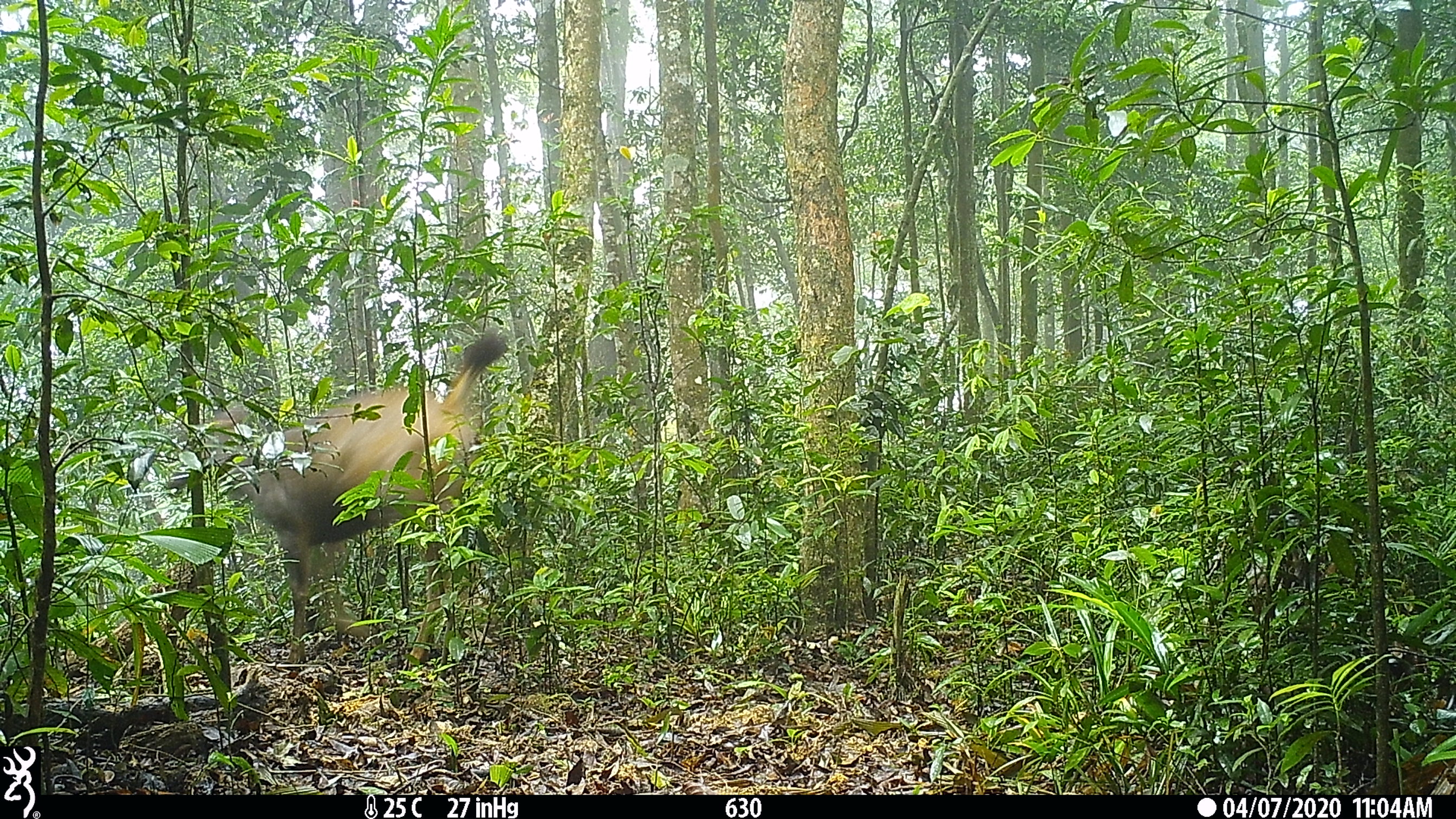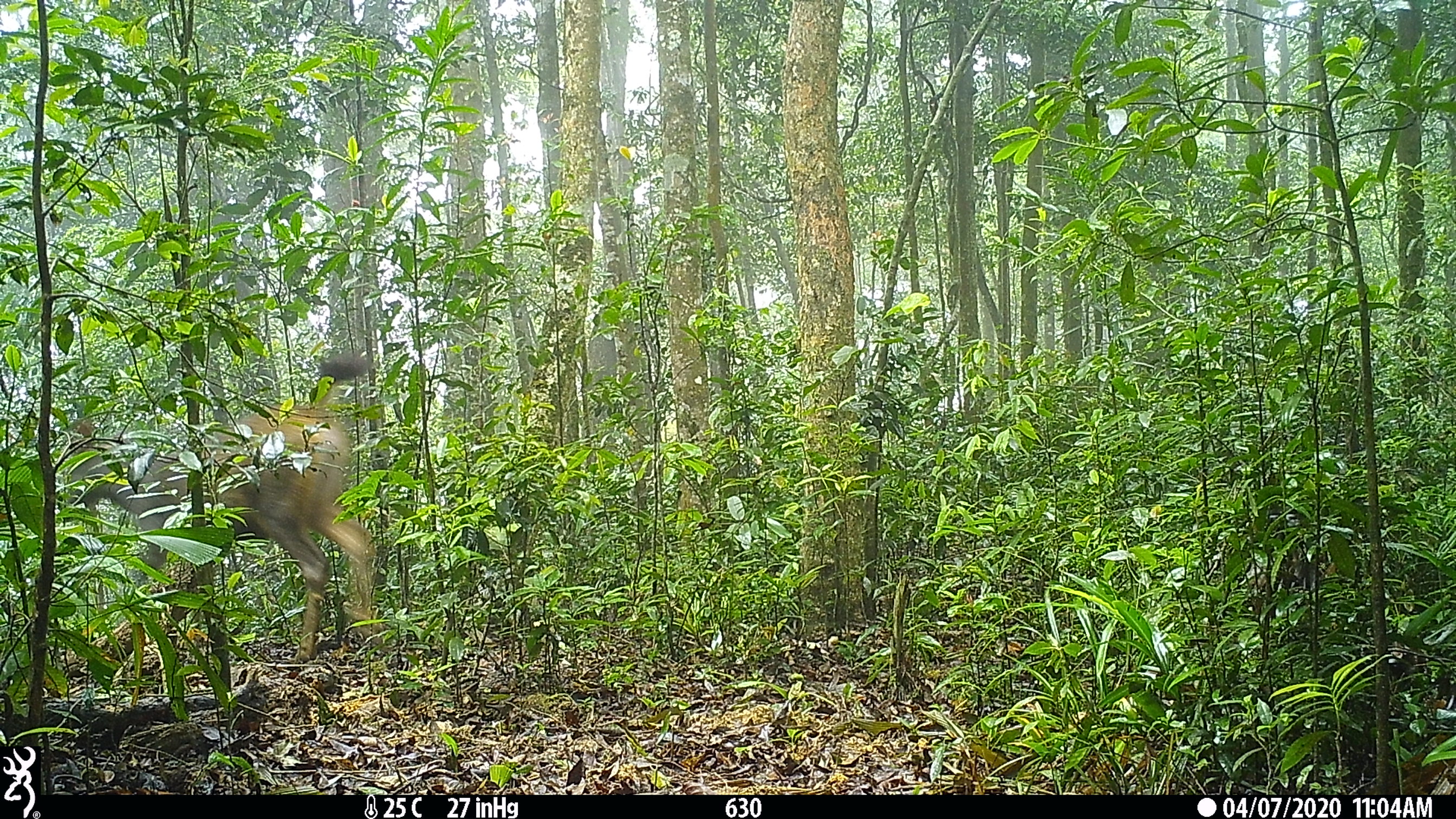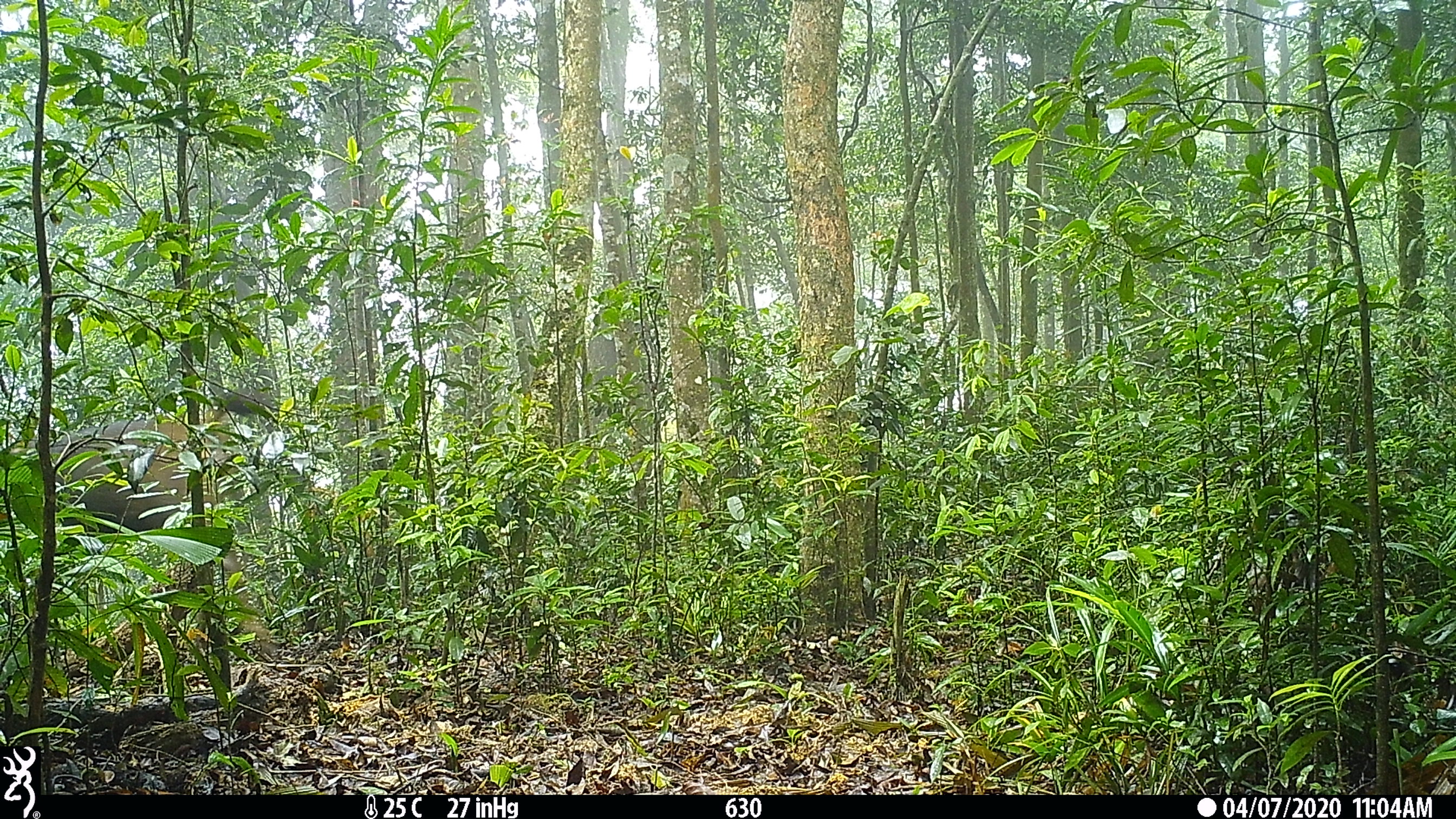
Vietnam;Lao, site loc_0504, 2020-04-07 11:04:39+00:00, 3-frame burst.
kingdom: Animalia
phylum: Chordata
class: Mammalia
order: Artiodactyla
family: Cervidae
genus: Rusa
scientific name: Rusa unicolor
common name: sambar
Sambar (Rusa unicolor). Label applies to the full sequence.